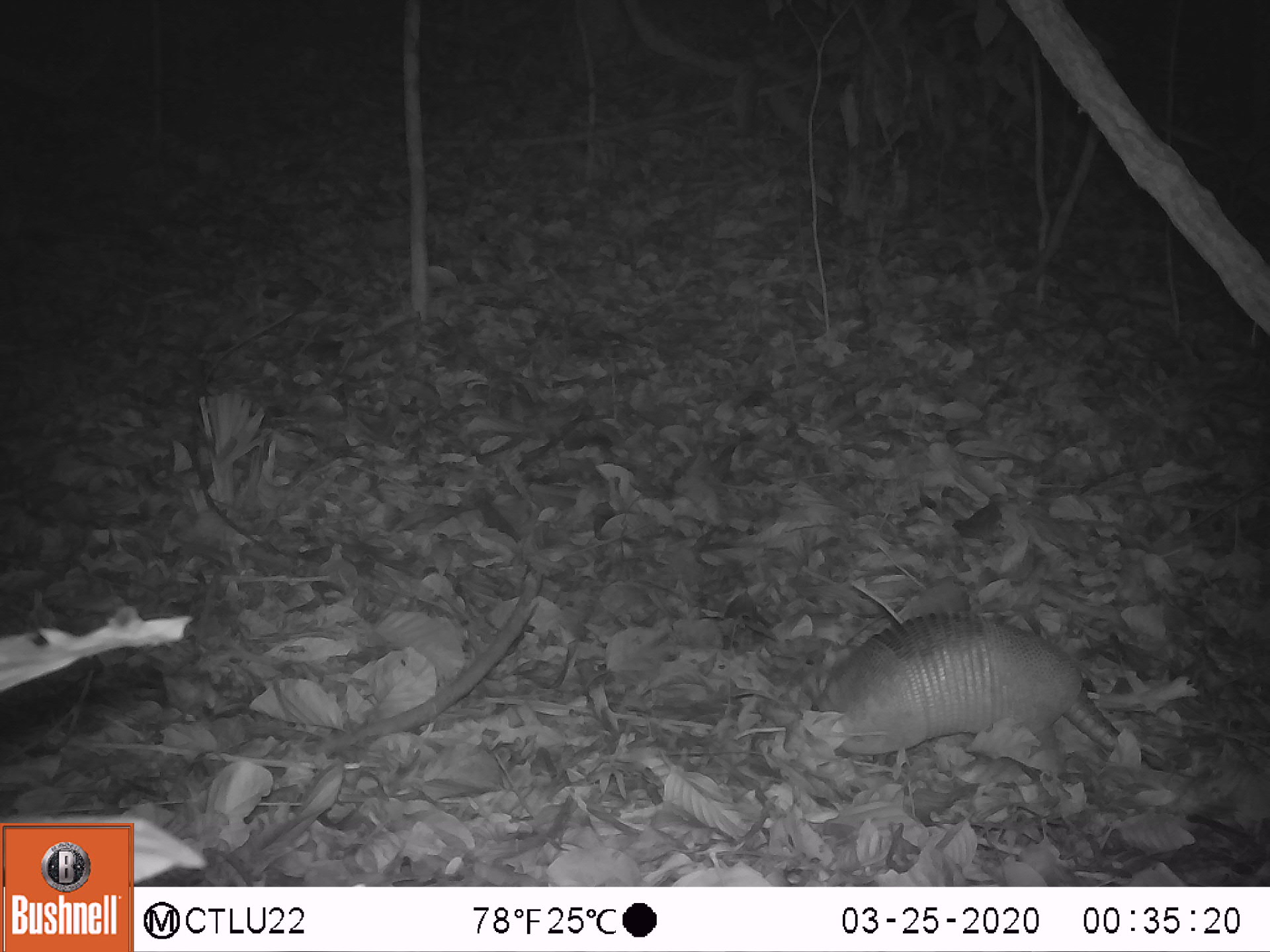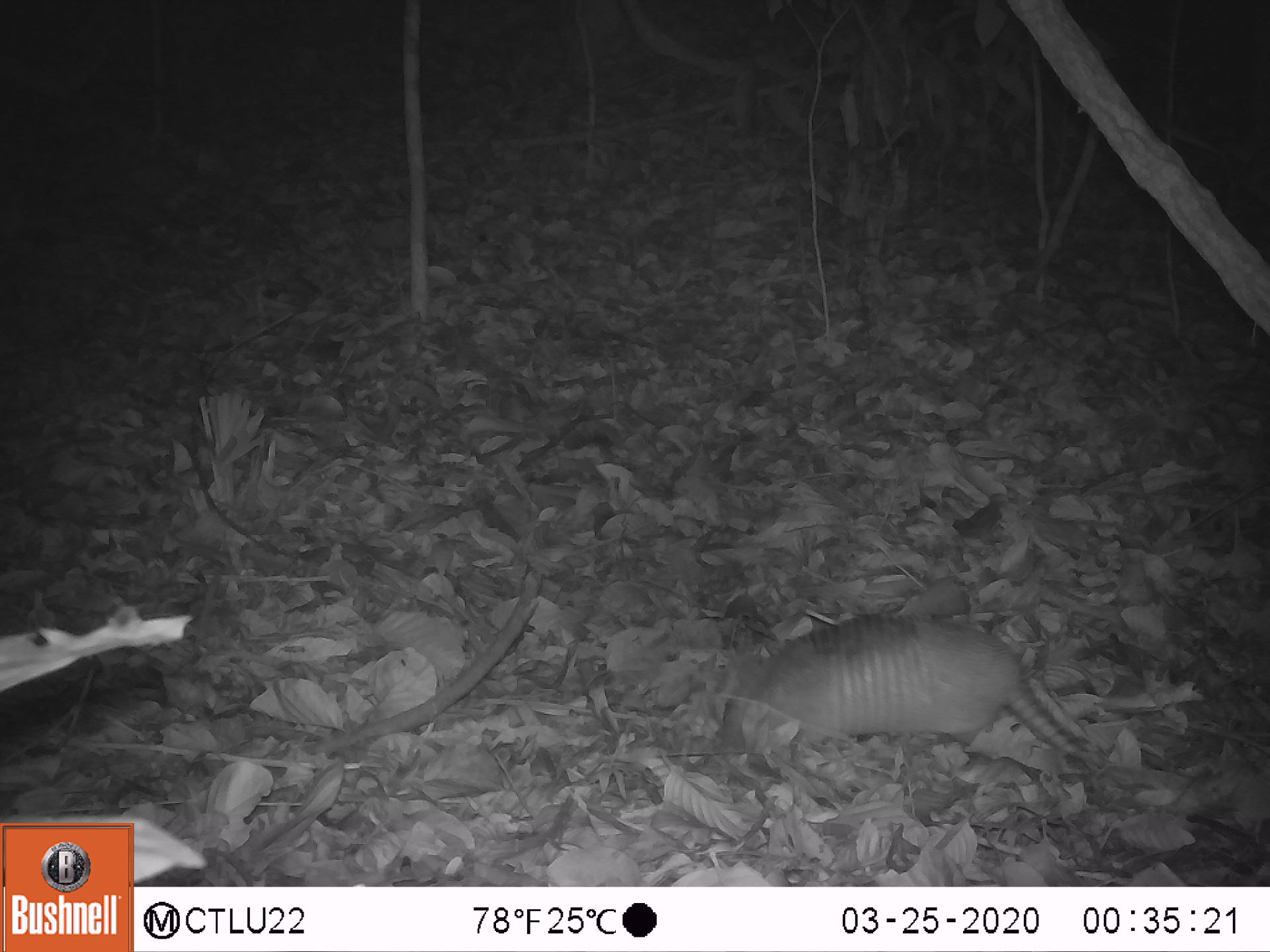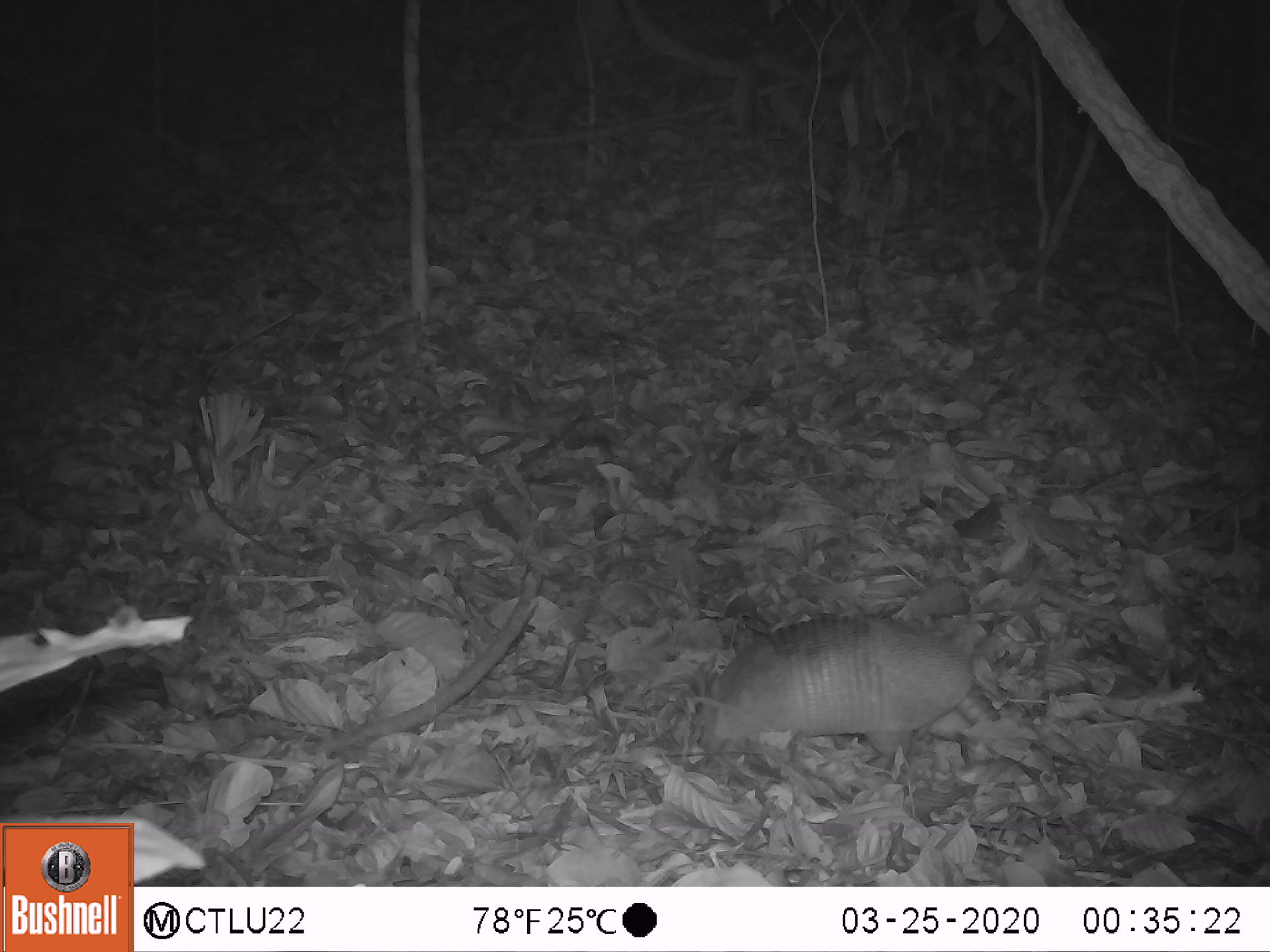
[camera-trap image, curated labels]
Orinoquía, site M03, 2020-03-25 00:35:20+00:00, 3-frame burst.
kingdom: Animalia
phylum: Chordata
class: Mammalia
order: Cingulata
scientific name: Cingulata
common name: armadillo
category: unknown armadillo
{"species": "unknown armadillo (armadillo) (Cingulata)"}